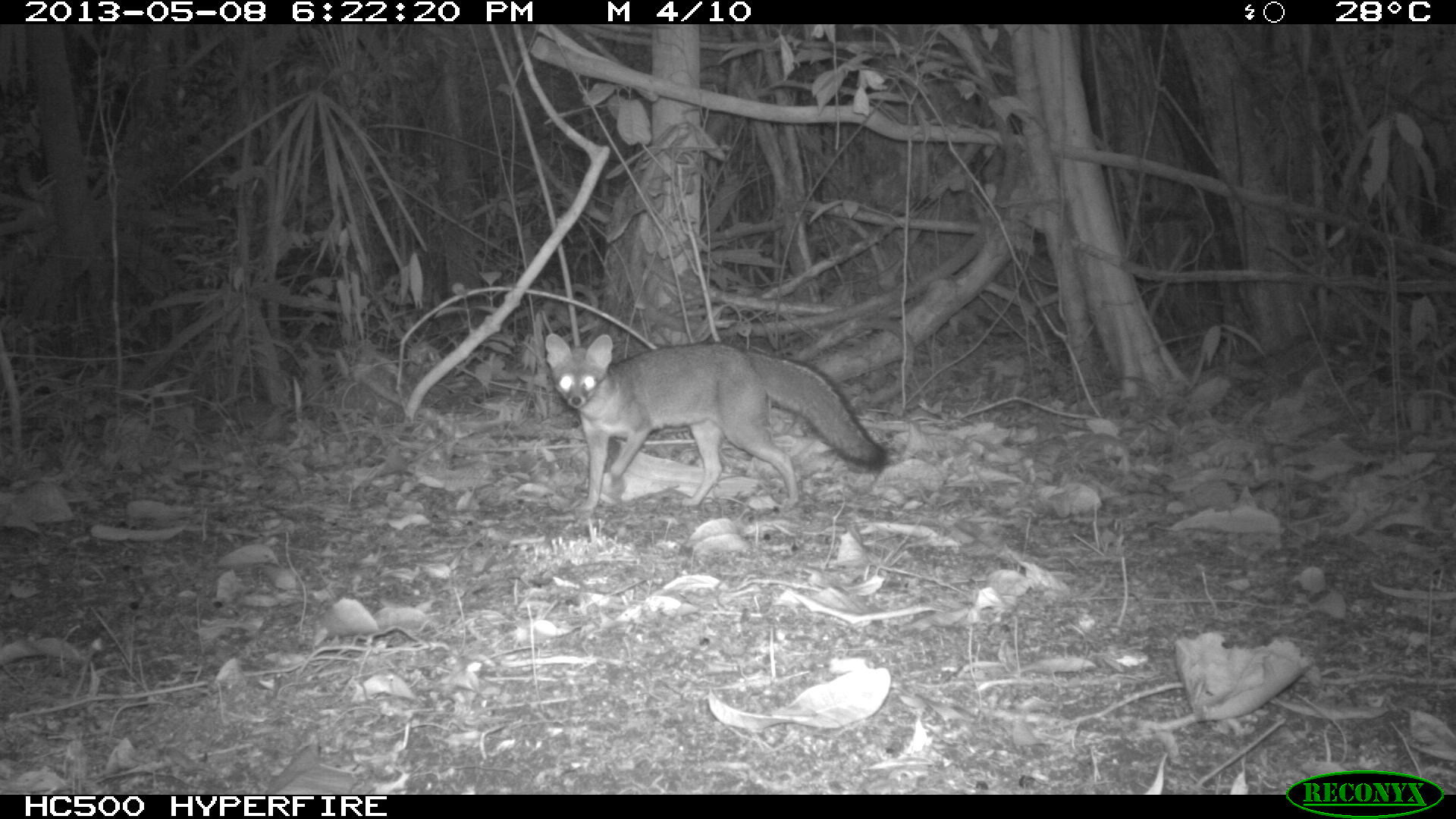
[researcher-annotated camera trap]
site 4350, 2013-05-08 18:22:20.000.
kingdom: Animalia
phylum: Chordata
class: Mammalia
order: Carnivora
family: Canidae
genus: Urocyon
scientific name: Urocyon cinereoargenteus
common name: gray fox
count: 1